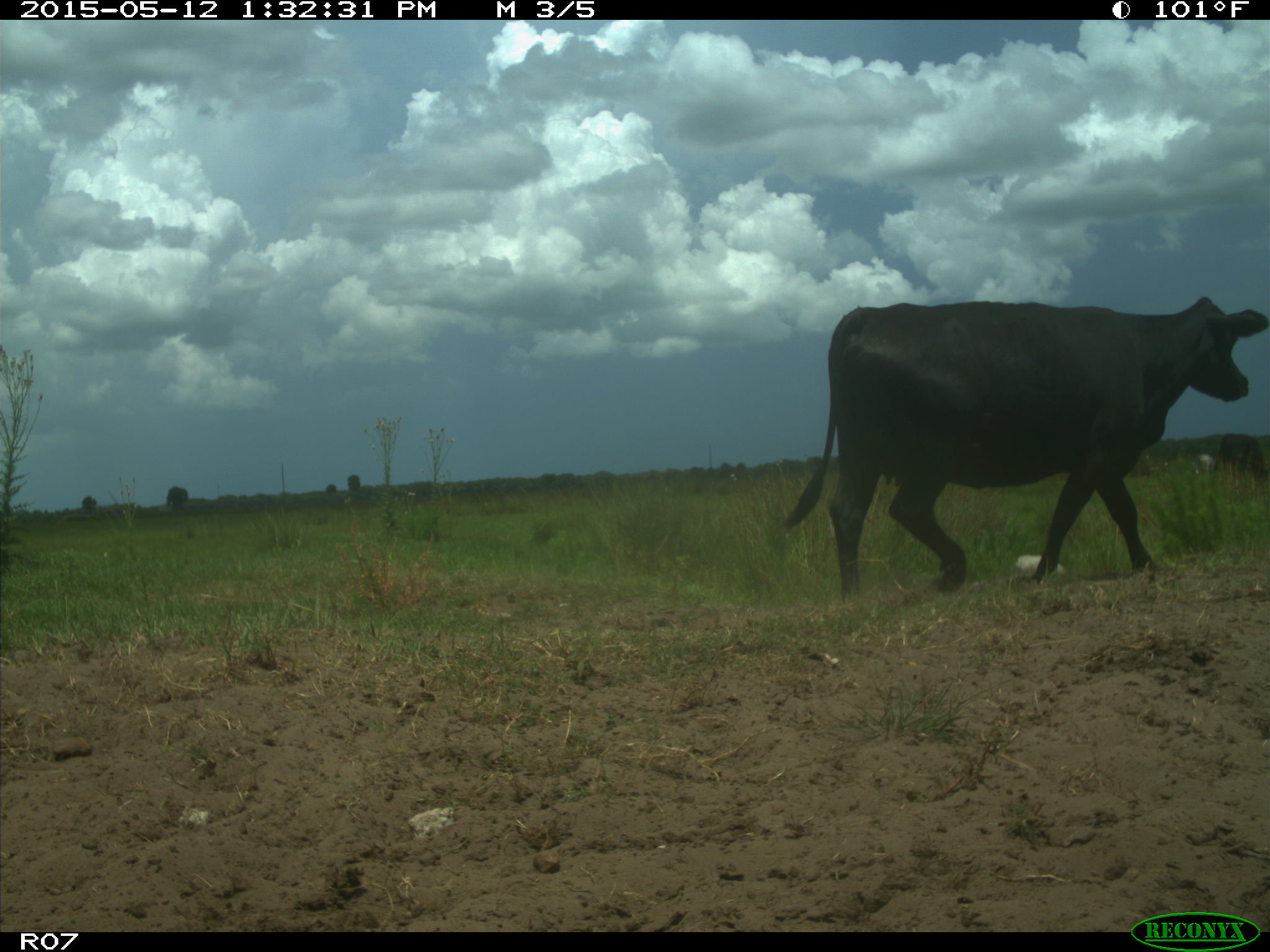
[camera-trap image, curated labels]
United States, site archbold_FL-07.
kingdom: Animalia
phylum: Chordata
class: Mammalia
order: Artiodactyla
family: Bovidae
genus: Bos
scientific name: Bos taurus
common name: domestic cow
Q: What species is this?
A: Bos taurus (domestic cow).